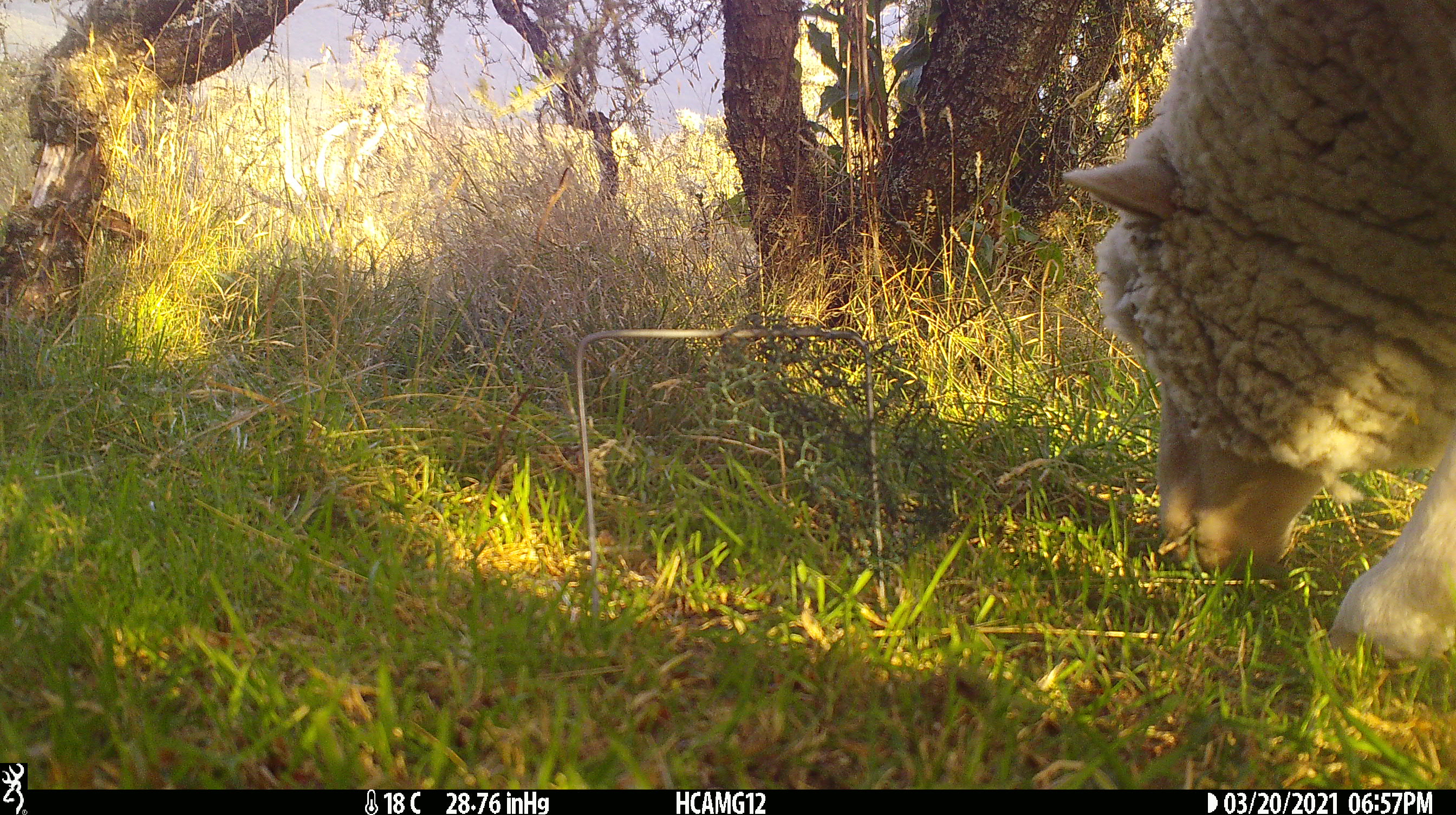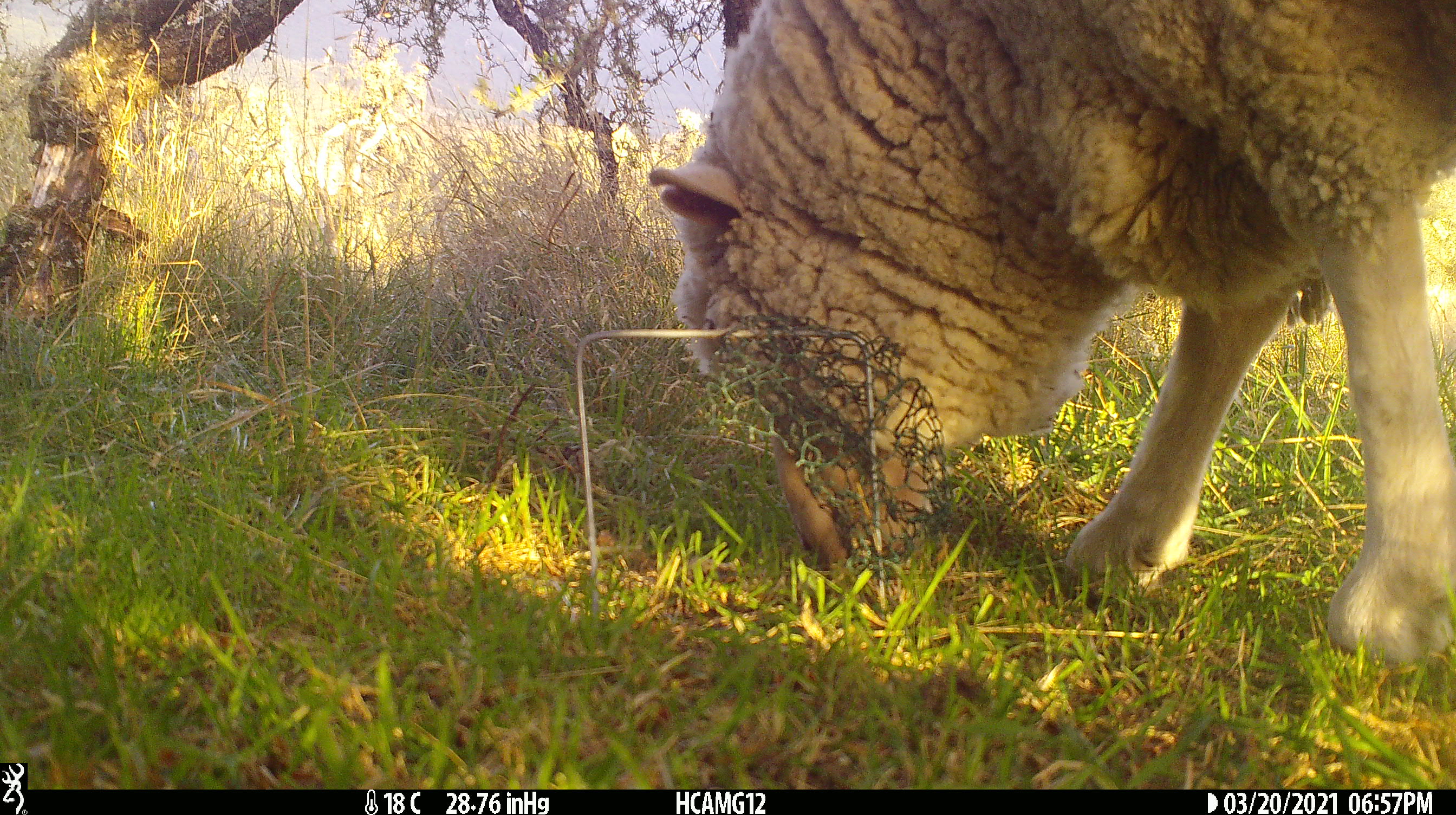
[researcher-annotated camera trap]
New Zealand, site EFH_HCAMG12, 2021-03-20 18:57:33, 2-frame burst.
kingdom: Animalia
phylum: Chordata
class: Mammalia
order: Artiodactyla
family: Bovidae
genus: Ovis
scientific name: Ovis aries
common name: domestic sheep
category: sheep